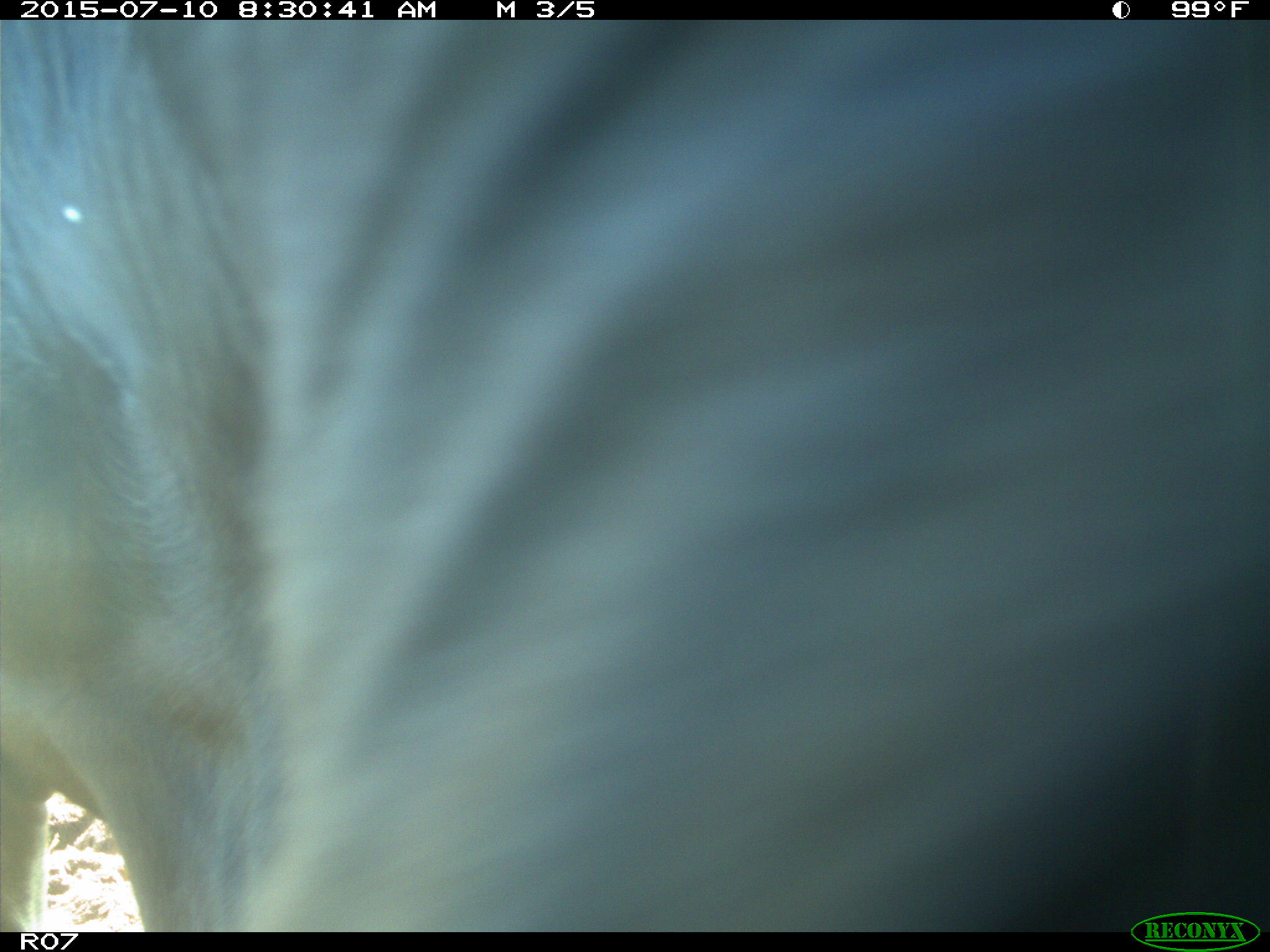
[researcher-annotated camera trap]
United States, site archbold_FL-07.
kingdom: Animalia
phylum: Chordata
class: Mammalia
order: Artiodactyla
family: Bovidae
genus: Bos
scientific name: Bos taurus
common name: domestic cow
Bos taurus (domestic cow).